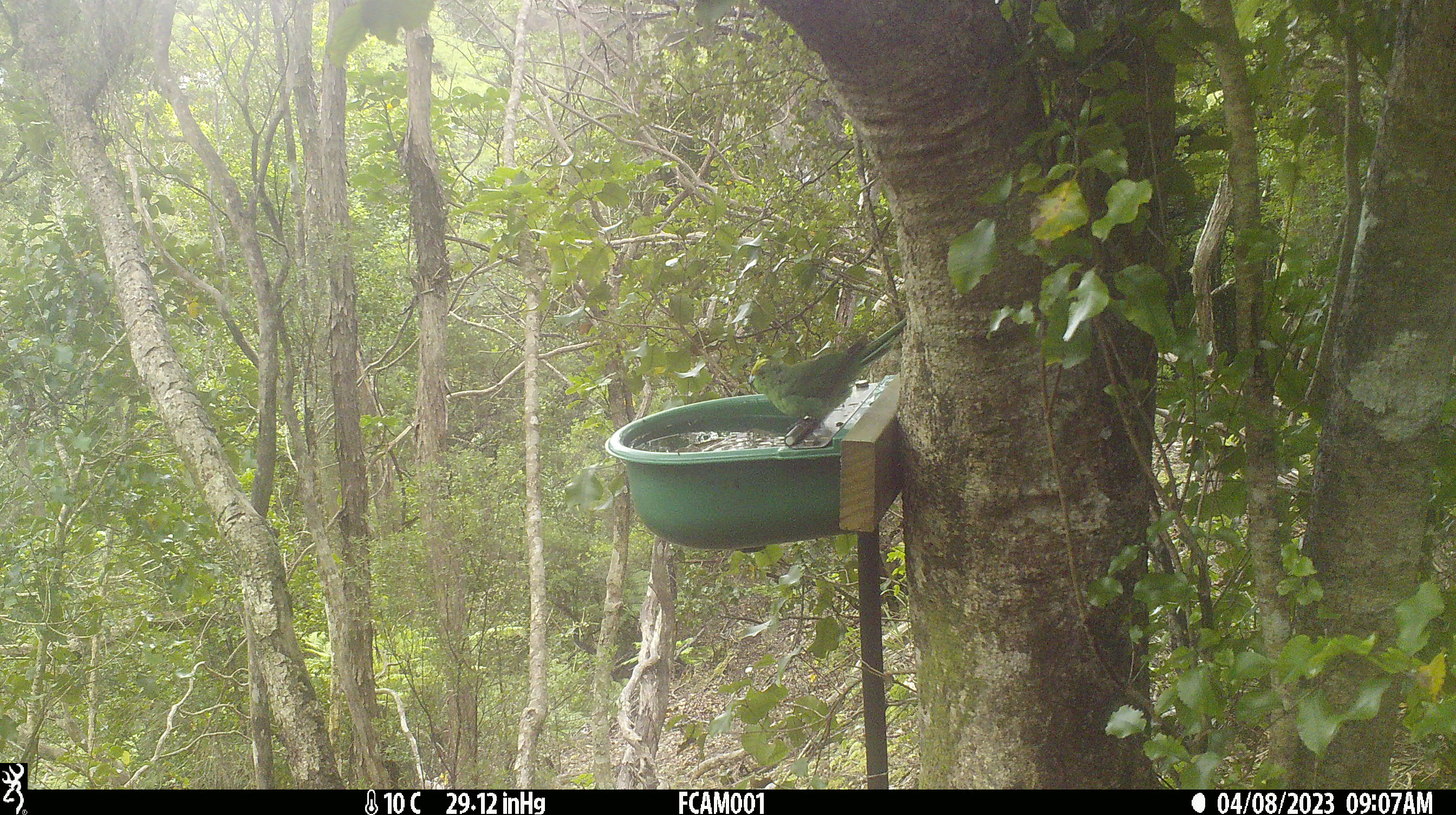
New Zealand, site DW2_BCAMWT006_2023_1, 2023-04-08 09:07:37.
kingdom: Animalia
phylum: Chordata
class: Aves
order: Psittaciformes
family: Psittaculidae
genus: Cyanoramphus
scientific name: Cyanoramphus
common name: parakeet